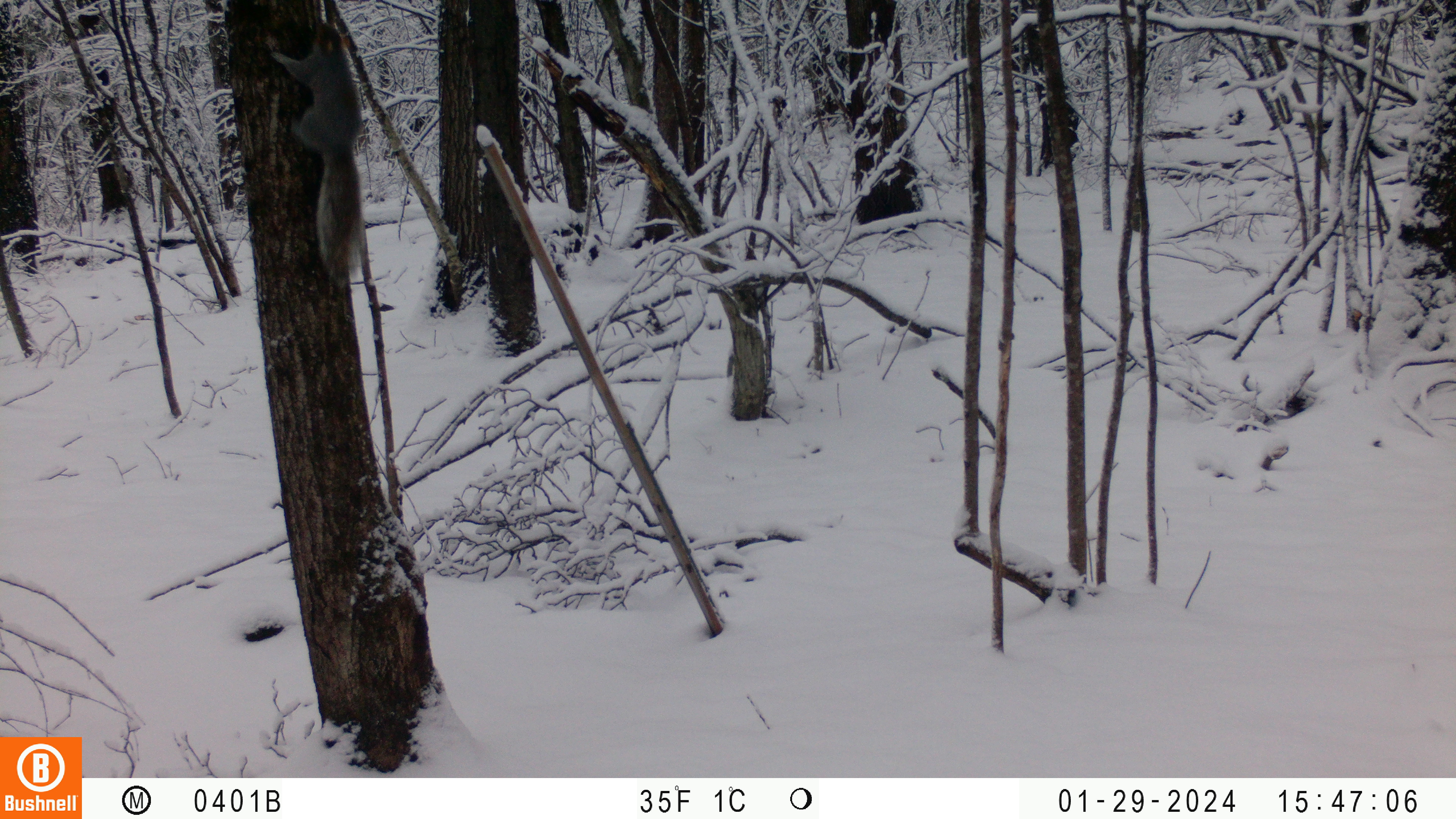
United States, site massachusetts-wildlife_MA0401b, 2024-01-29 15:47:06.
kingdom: Animalia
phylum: Chordata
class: Mammalia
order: Rodentia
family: Sciuridae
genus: Sciurus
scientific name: Sciurus carolinensis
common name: gray squirrel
Gray squirrel (Sciurus carolinensis).